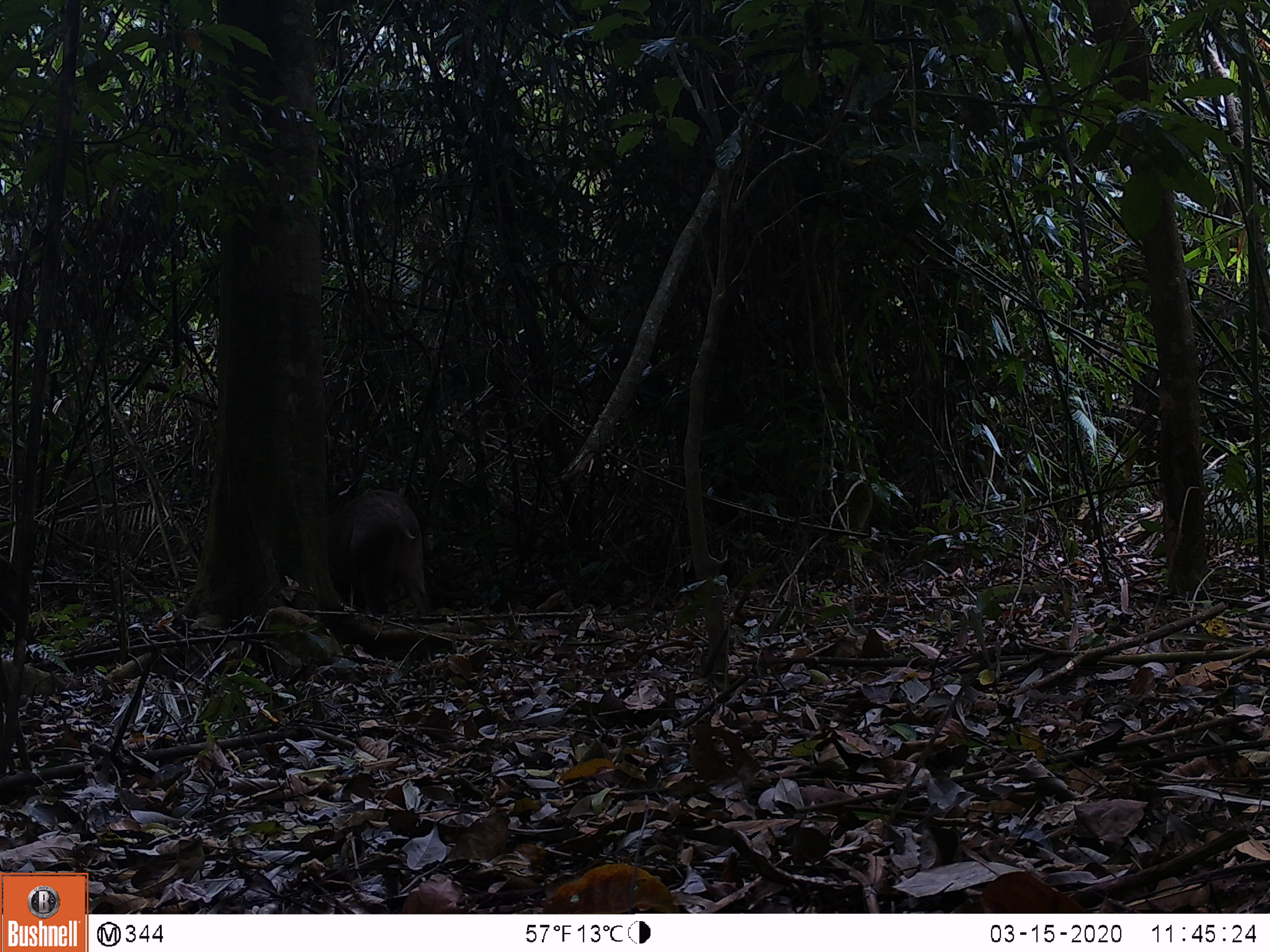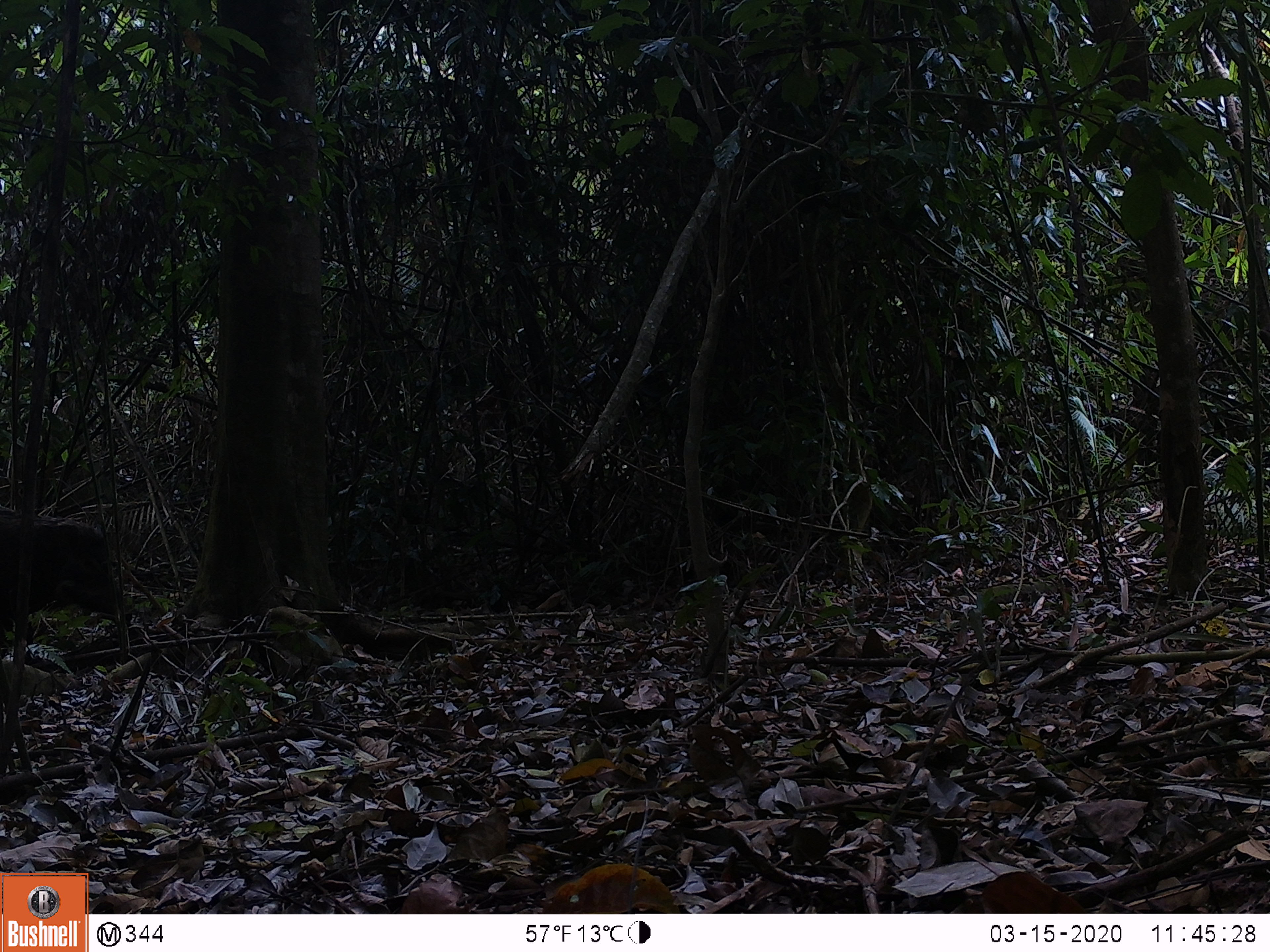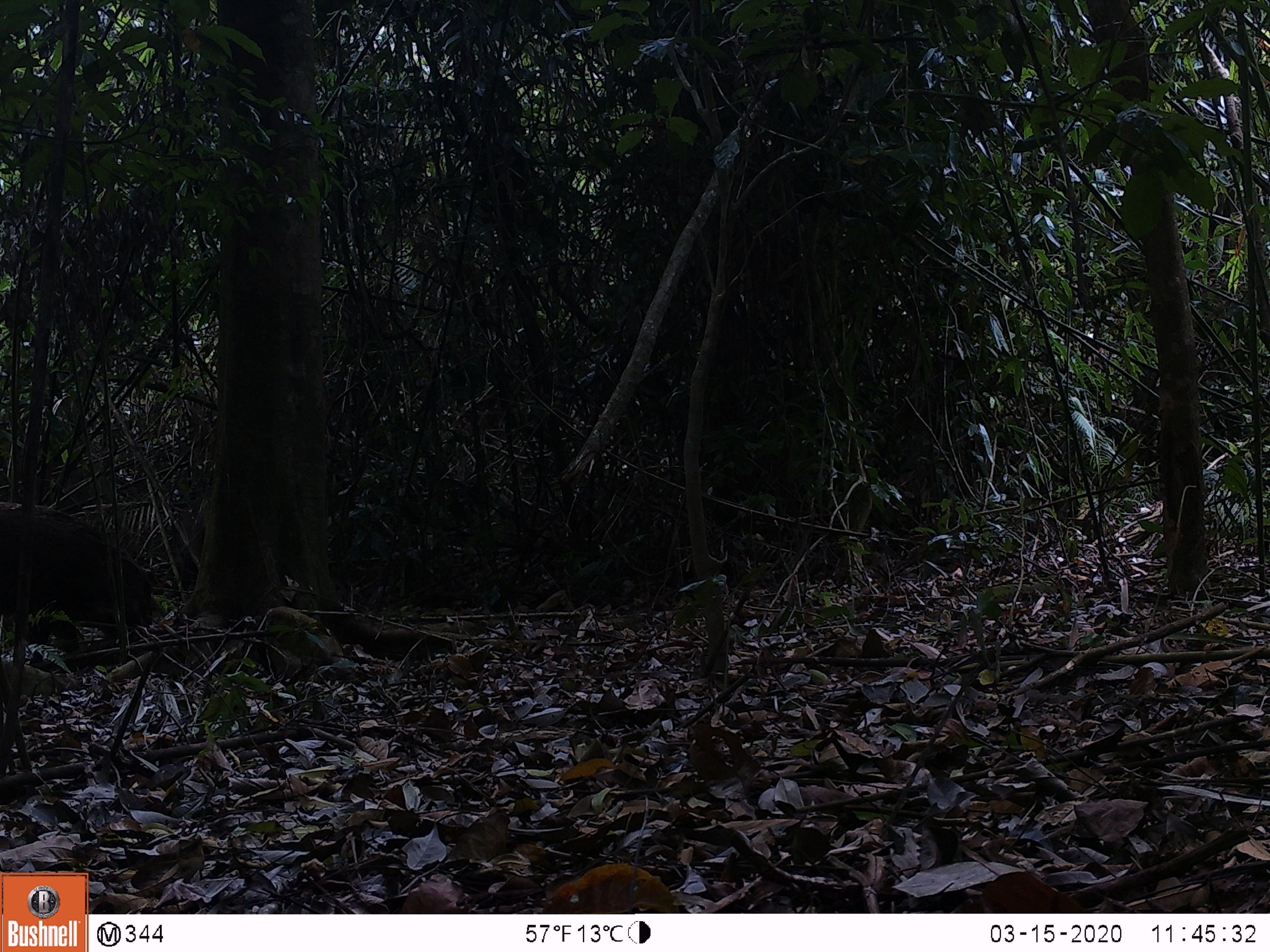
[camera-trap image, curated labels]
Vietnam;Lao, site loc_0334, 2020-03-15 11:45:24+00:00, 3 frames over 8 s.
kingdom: Animalia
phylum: Chordata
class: Mammalia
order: Artiodactyla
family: Suidae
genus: Sus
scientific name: Sus scrofa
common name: eurasian wild pig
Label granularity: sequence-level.